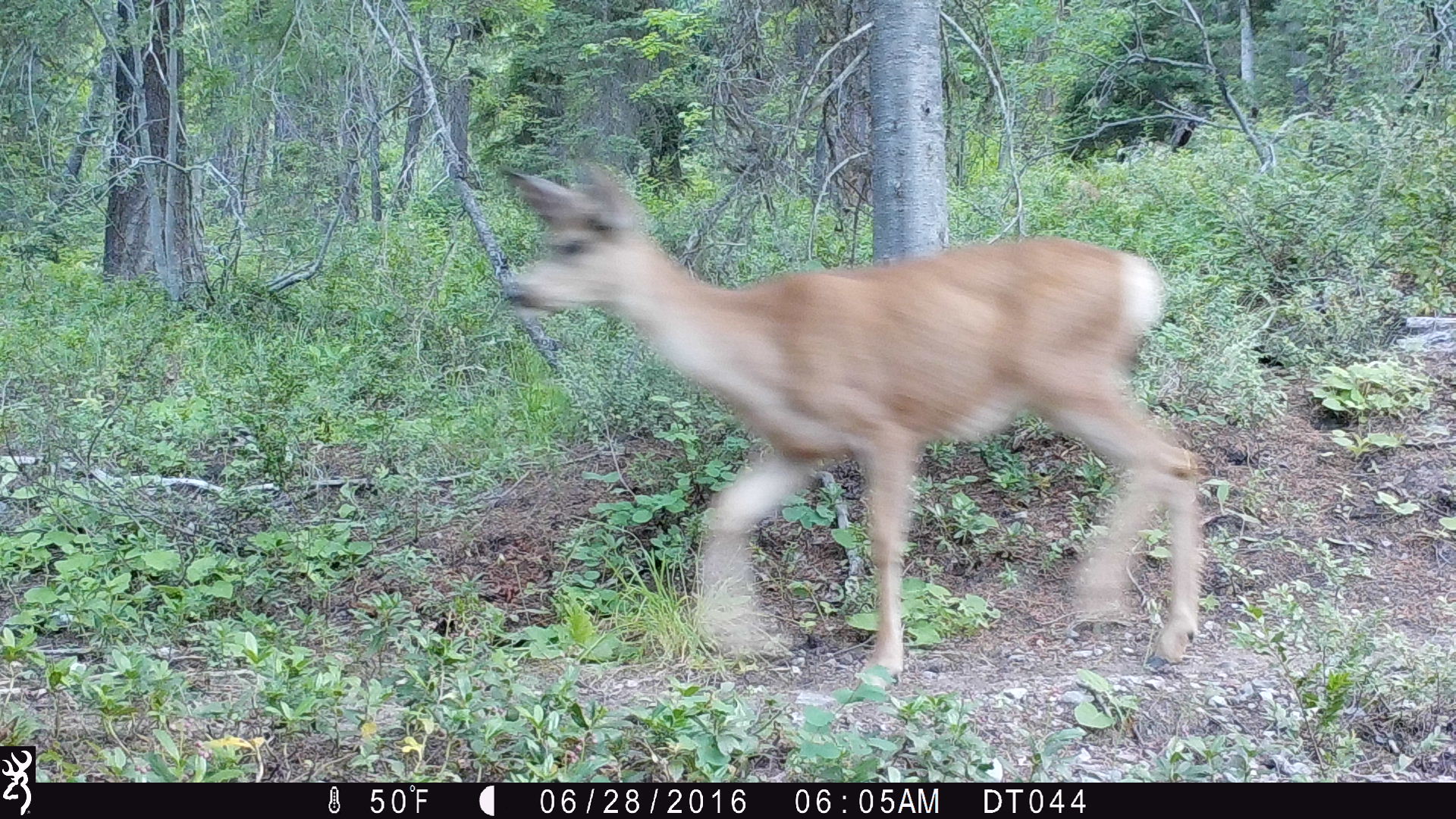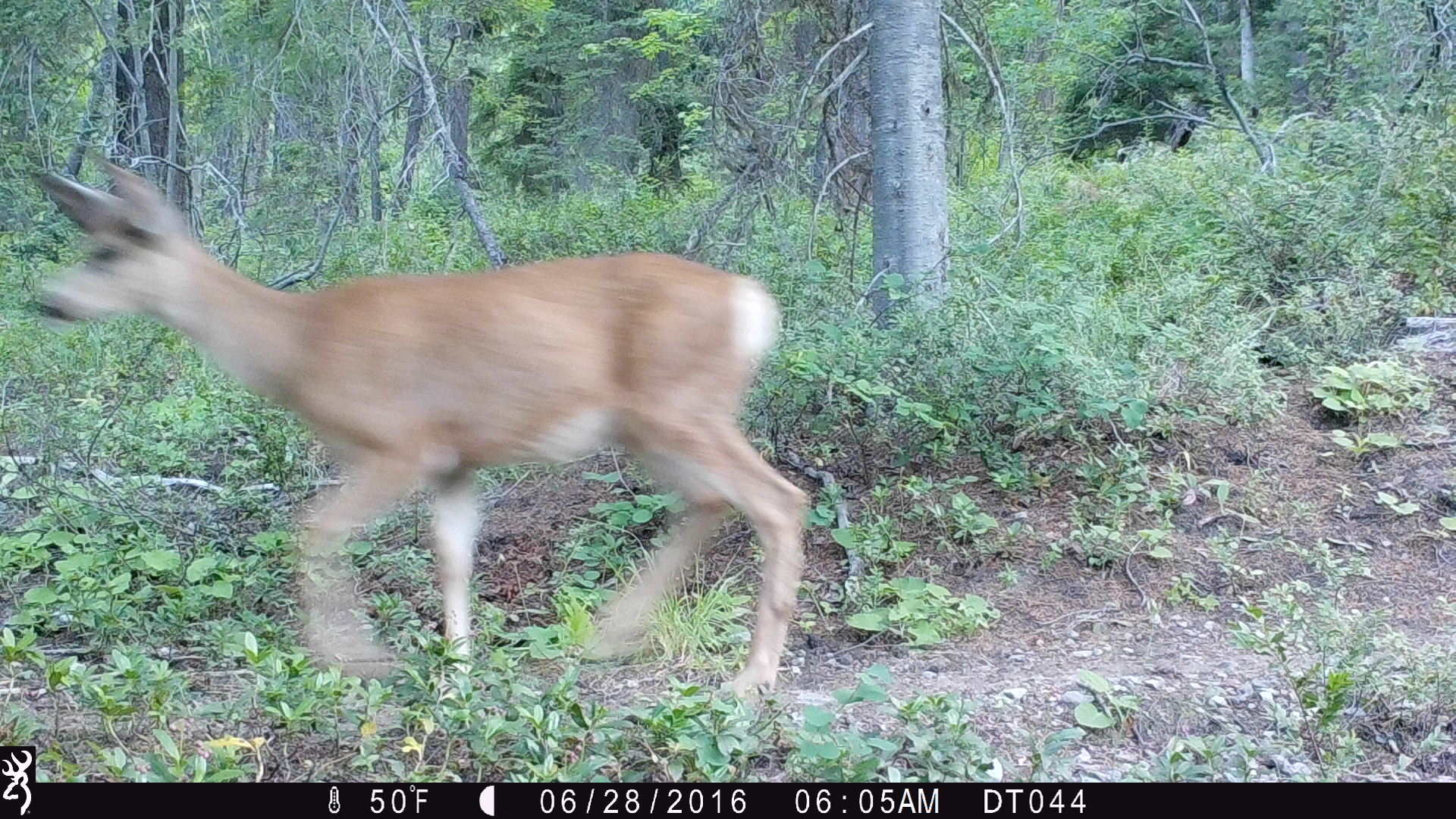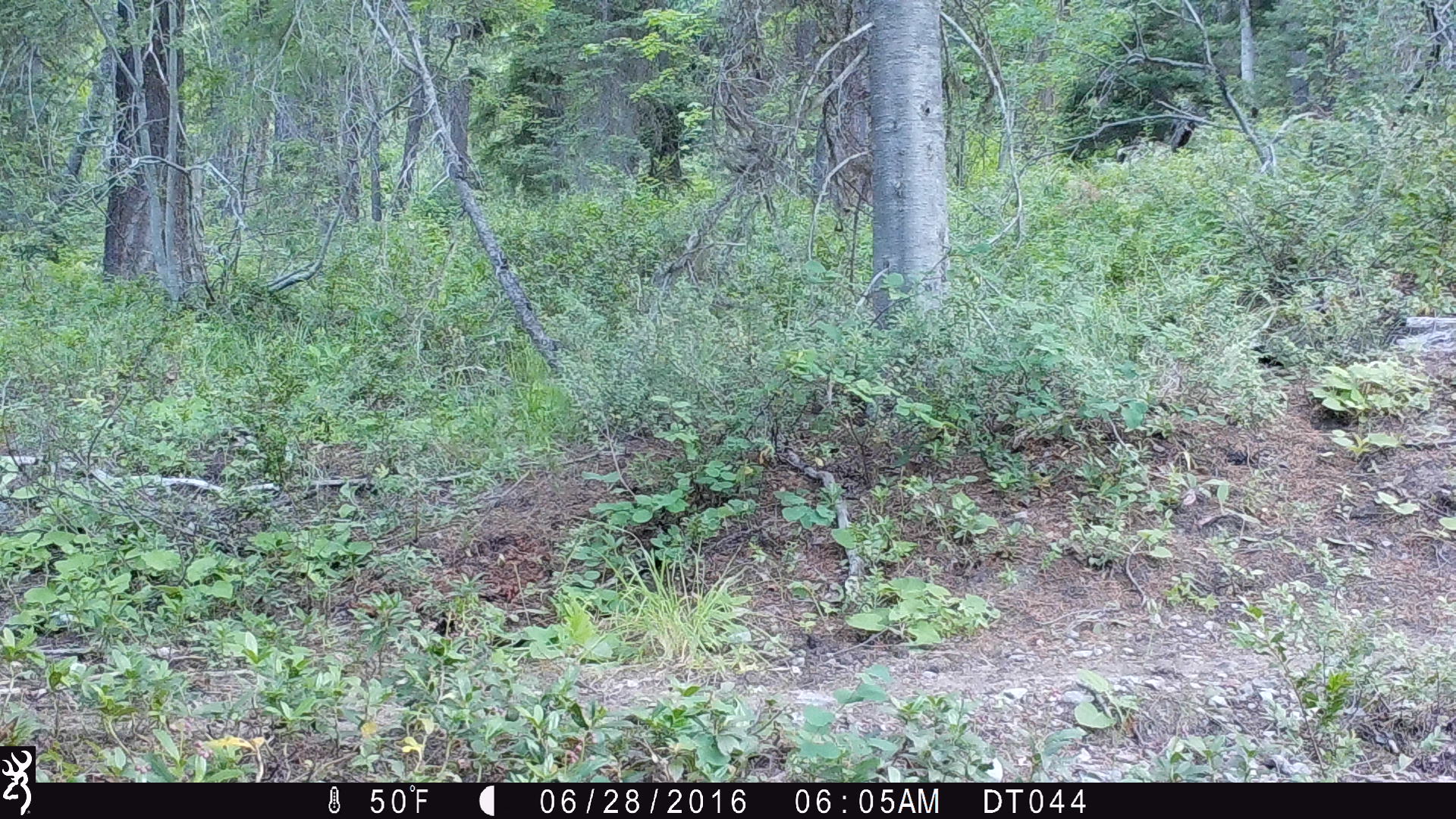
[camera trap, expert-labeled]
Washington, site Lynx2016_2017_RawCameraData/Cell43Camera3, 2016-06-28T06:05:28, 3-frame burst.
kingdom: Animalia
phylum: Chordata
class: Mammalia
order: Artiodactyla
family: Cervidae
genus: Odocoileus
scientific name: Odocoileus hemionus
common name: mule deer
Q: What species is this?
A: Odocoileus hemionus (mule deer).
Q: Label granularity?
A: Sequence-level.